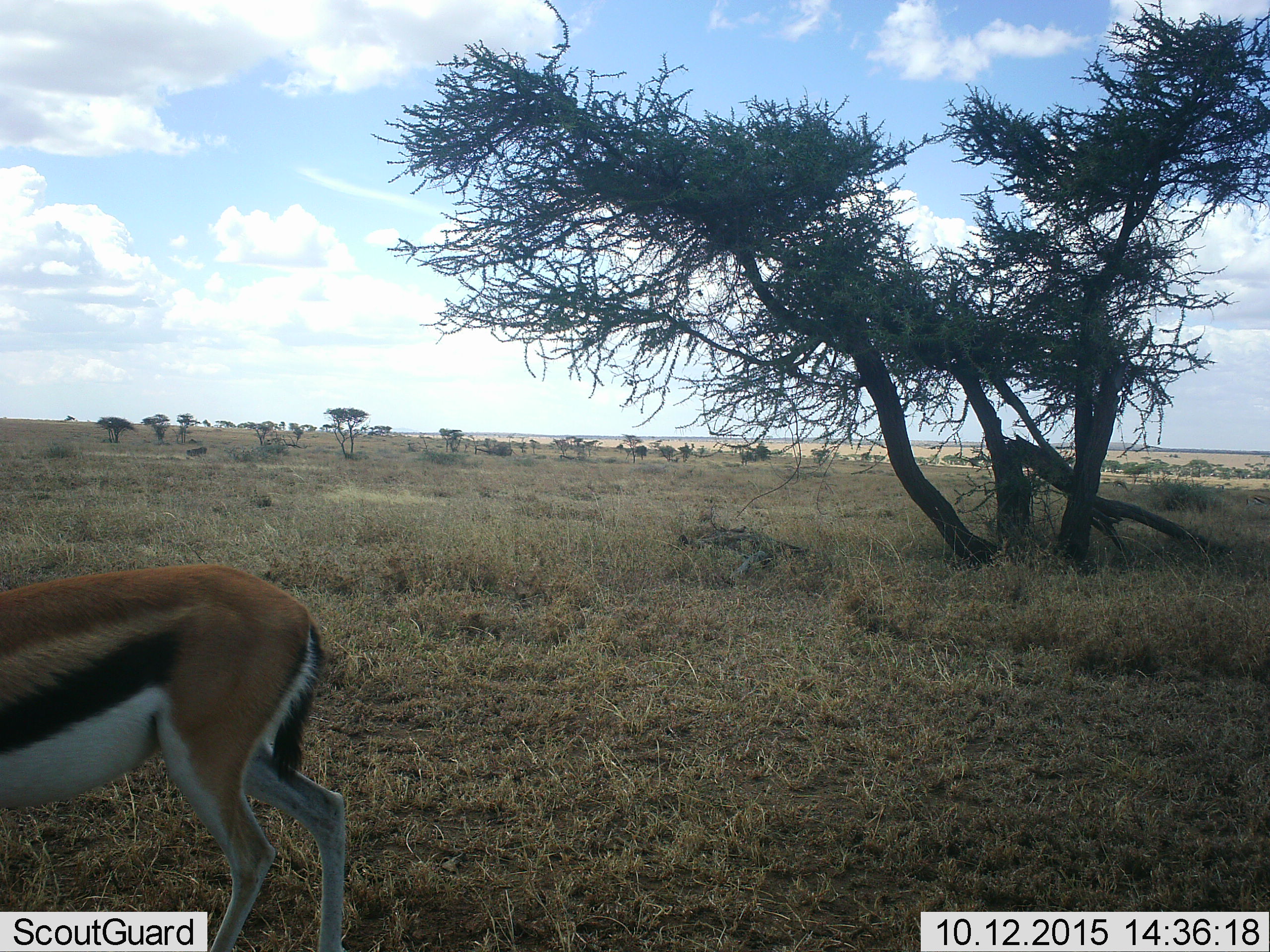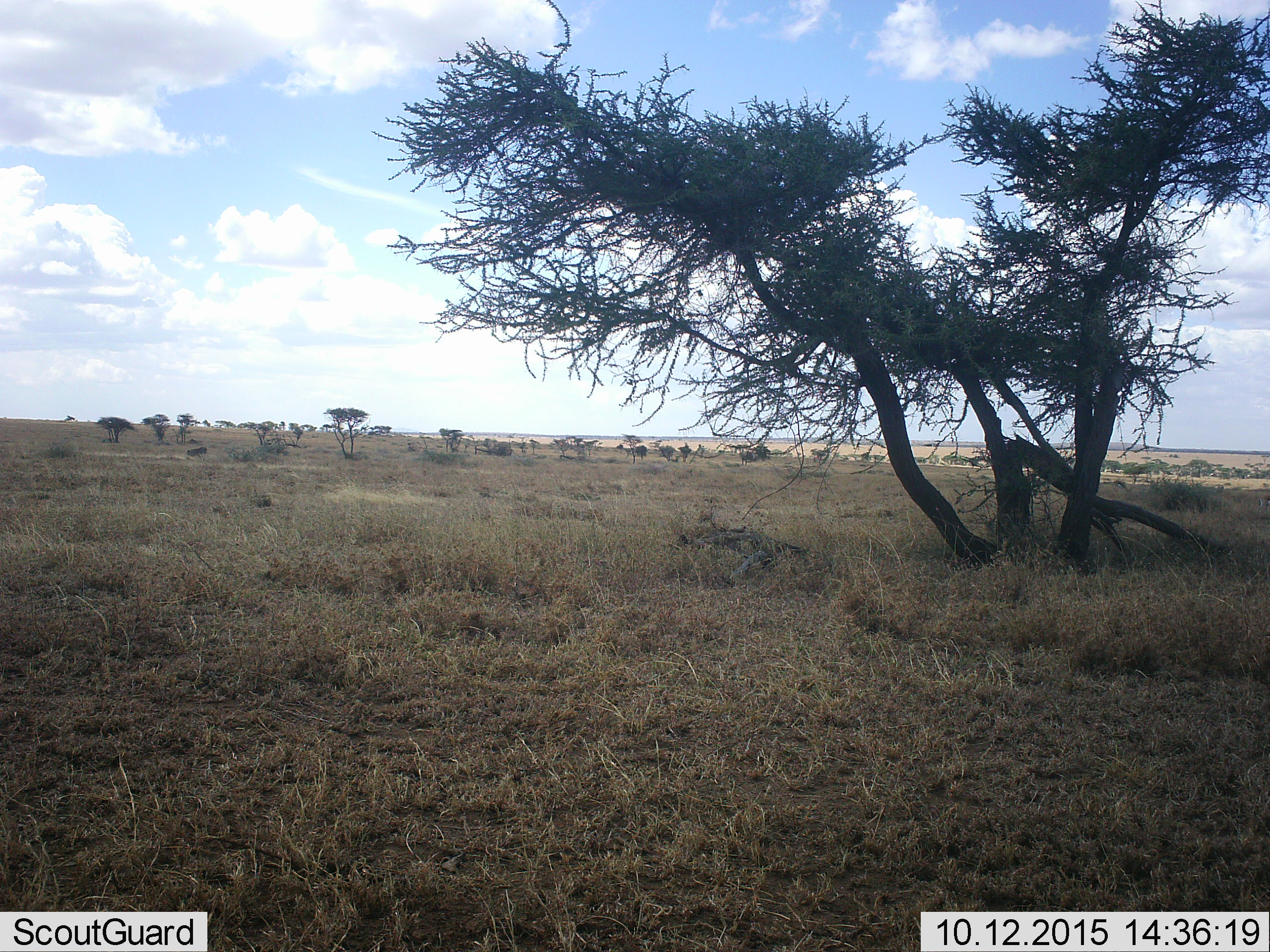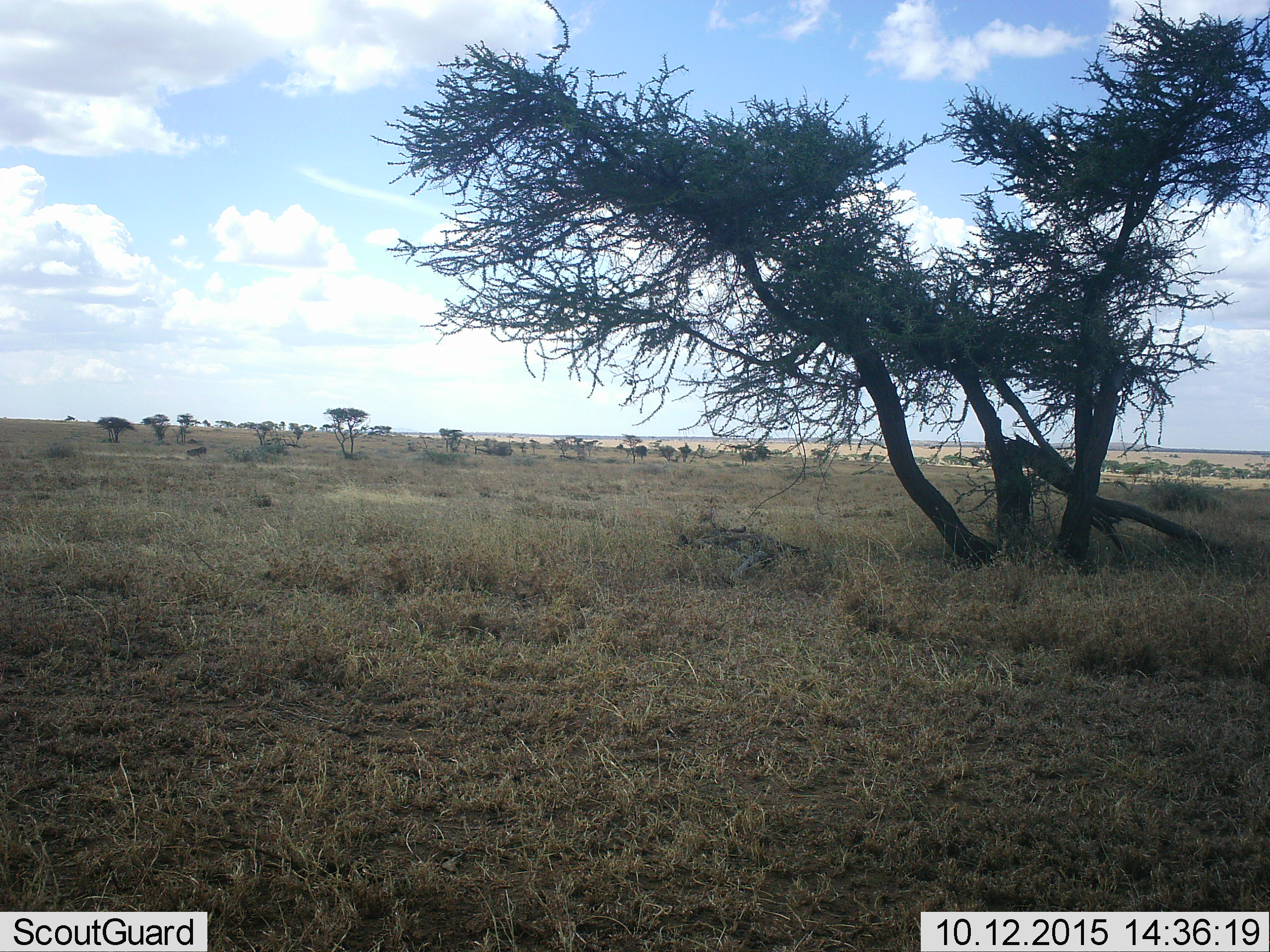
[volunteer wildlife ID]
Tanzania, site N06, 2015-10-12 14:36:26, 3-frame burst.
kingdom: Animalia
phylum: Chordata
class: Mammalia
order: Artiodactyla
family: Bovidae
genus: Eudorcas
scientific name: Eudorcas thomsonii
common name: thomson's gazelle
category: gazellethomsons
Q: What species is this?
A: Gazellethomsons (thomson's gazelle) (Eudorcas thomsonii).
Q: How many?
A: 1.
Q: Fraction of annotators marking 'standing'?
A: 29%.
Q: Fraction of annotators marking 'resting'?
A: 0%.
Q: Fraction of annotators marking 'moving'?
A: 71%.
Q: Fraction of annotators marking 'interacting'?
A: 0%.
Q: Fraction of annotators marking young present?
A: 0%.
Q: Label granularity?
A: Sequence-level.